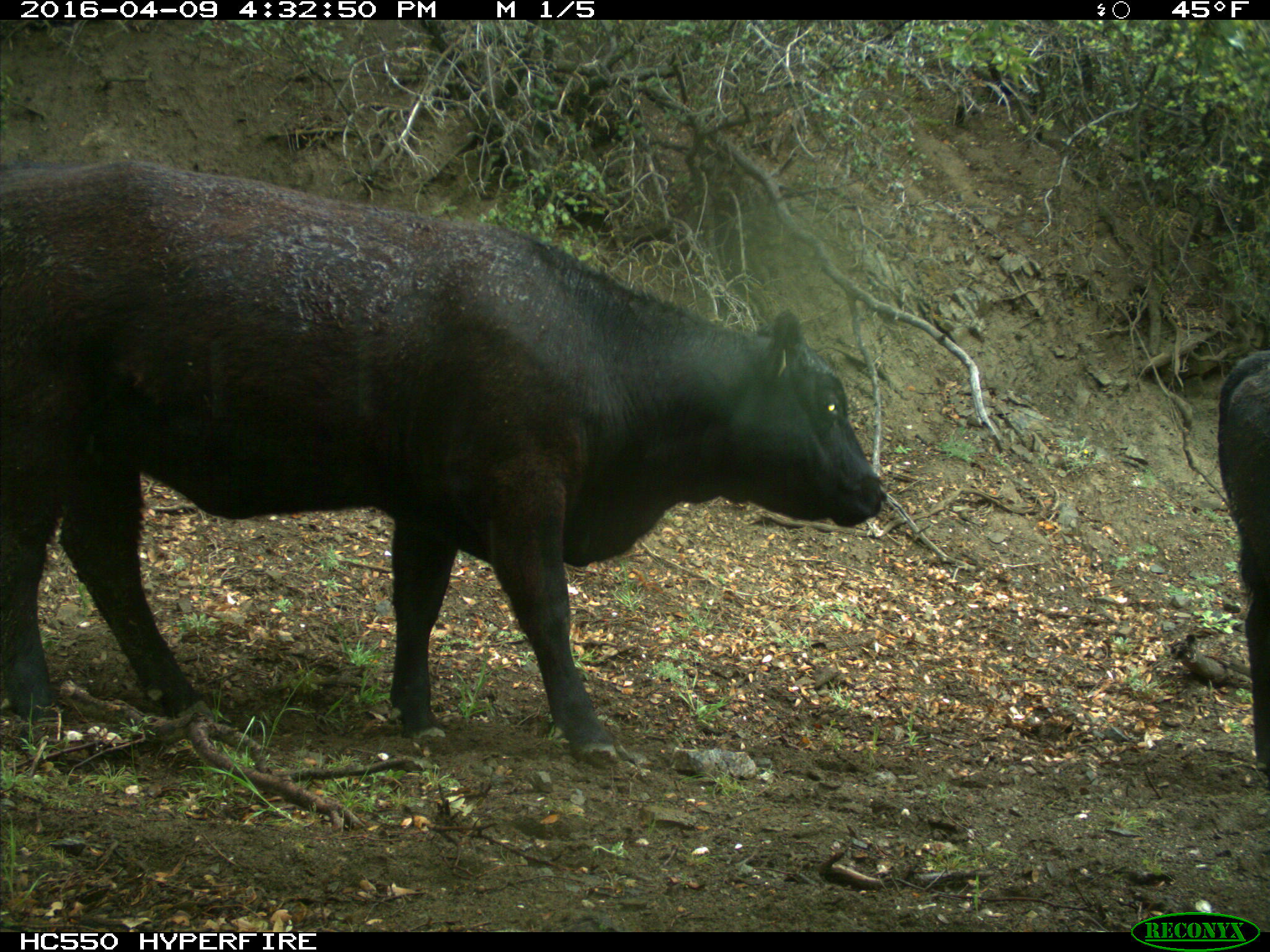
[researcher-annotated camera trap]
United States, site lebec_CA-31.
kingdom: Animalia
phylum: Chordata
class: Mammalia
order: Artiodactyla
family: Bovidae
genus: Bos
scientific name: Bos taurus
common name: domestic cow